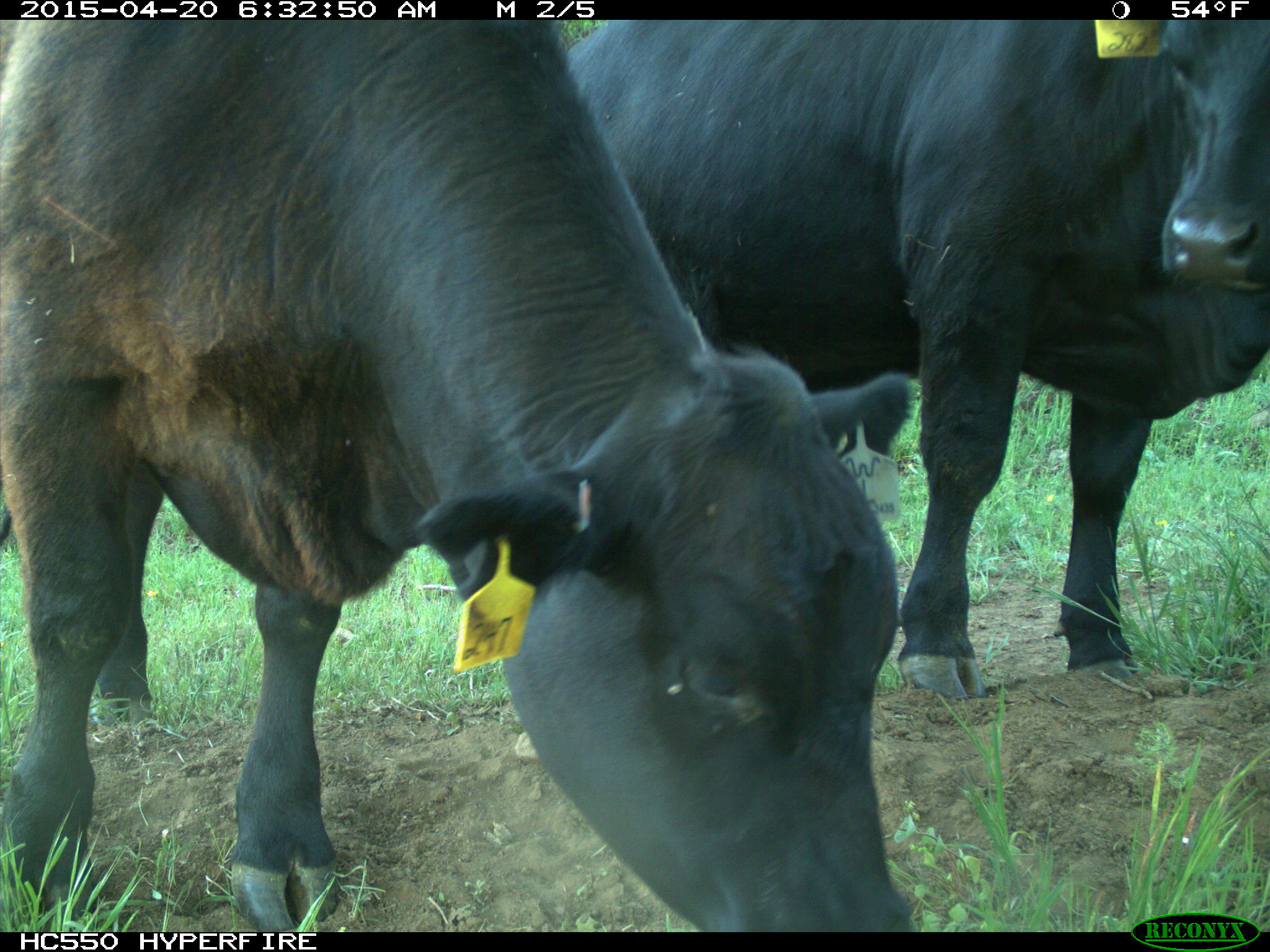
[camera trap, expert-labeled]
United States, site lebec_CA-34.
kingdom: Animalia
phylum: Chordata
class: Mammalia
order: Artiodactyla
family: Bovidae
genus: Bos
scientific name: Bos taurus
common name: domestic cow